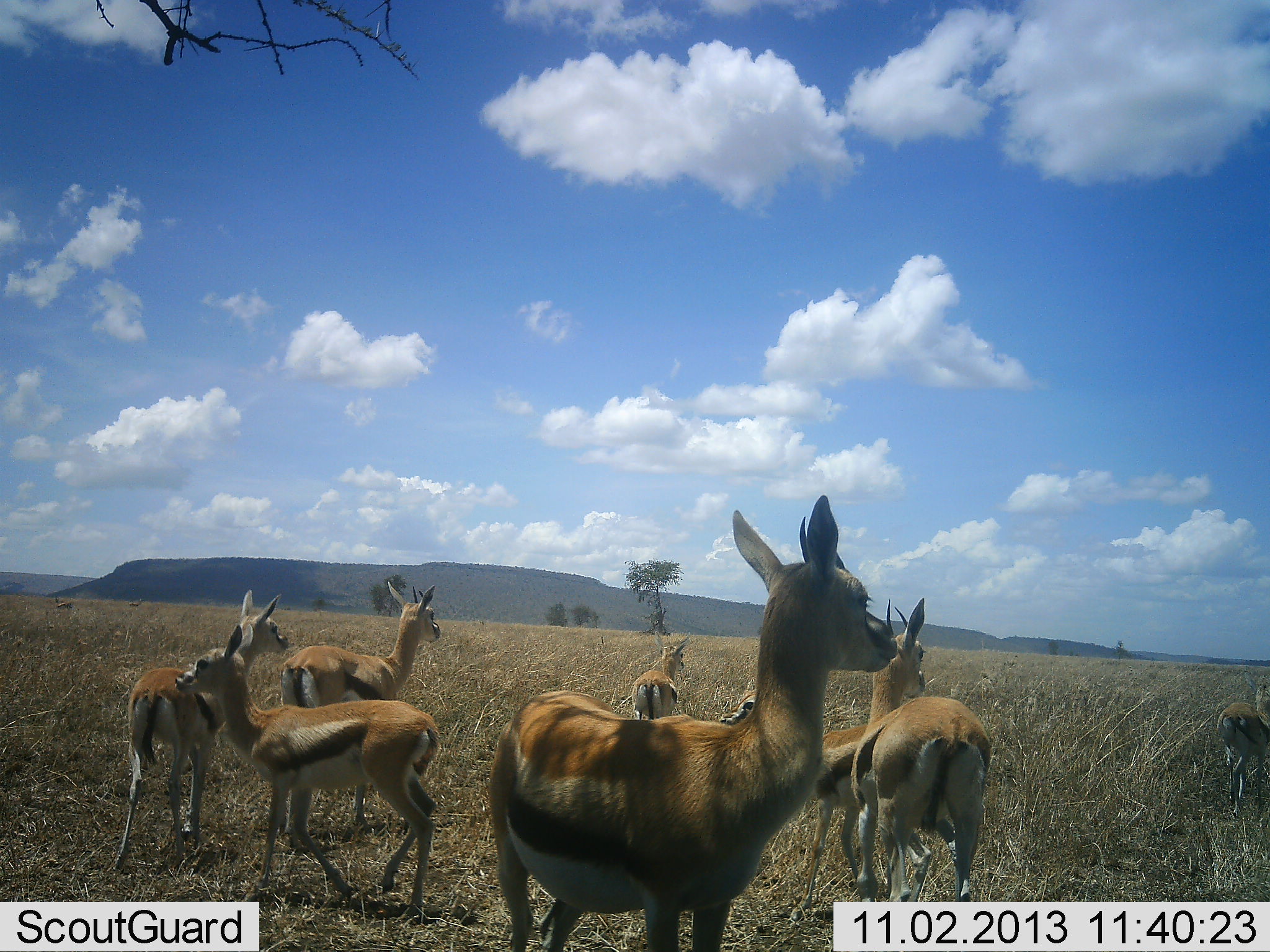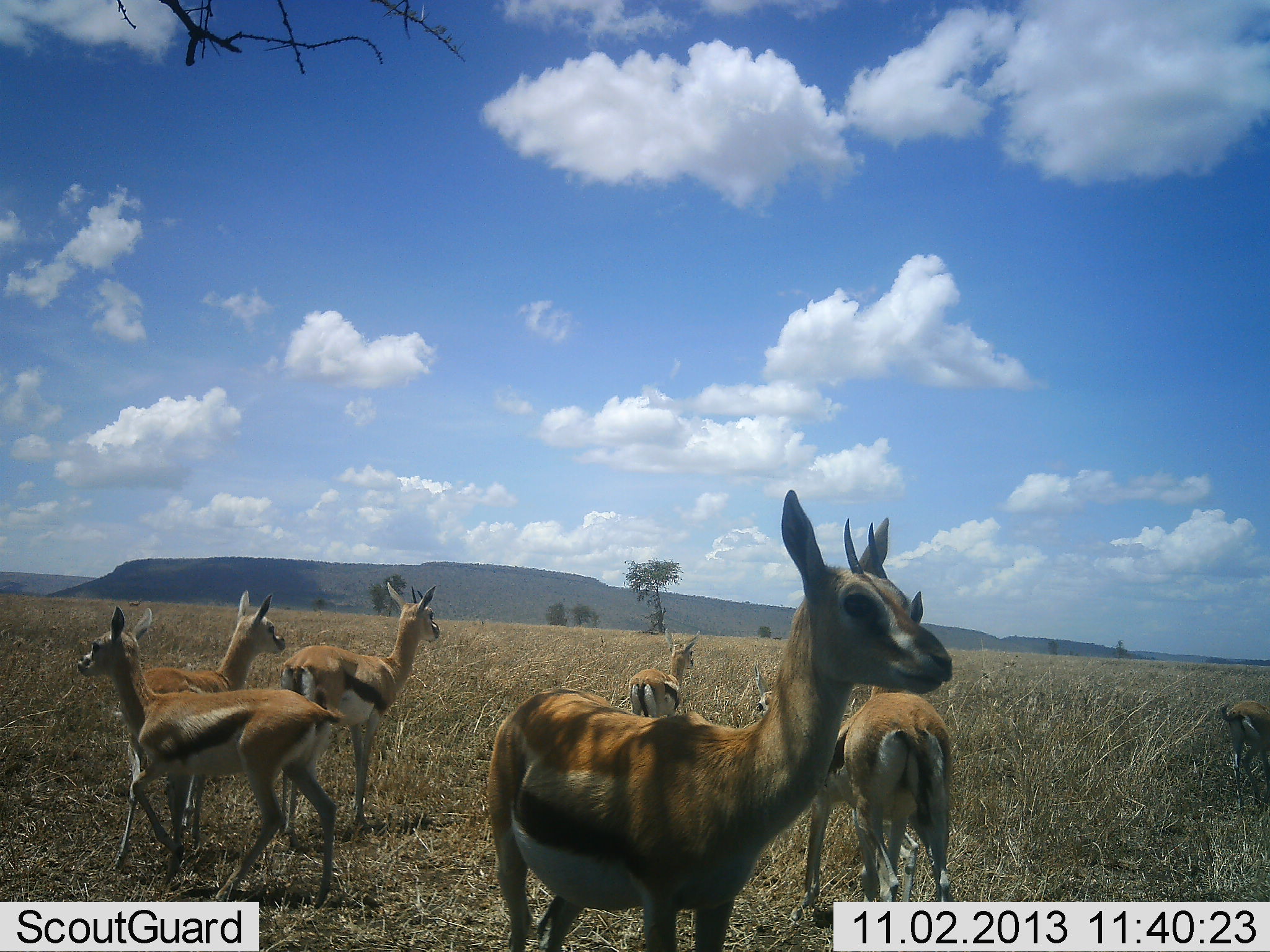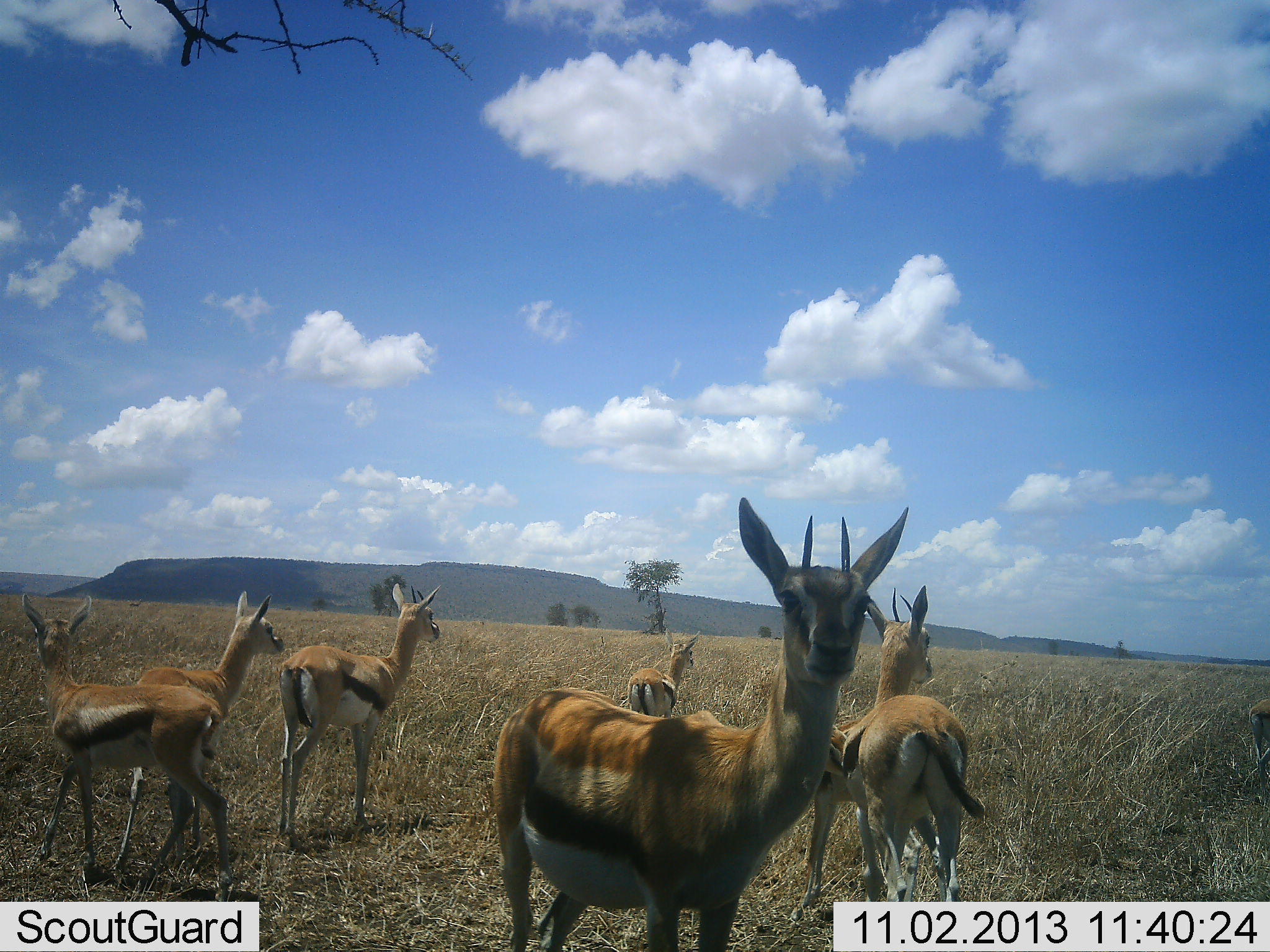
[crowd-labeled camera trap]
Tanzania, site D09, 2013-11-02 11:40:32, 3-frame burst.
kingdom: Animalia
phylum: Chordata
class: Mammalia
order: Artiodactyla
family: Bovidae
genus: Eudorcas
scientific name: Eudorcas thomsonii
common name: thomson's gazelle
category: gazellethomsons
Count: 7.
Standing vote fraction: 88%.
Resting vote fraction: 0%.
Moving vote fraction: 40%.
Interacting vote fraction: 7%.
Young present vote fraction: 25%.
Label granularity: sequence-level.